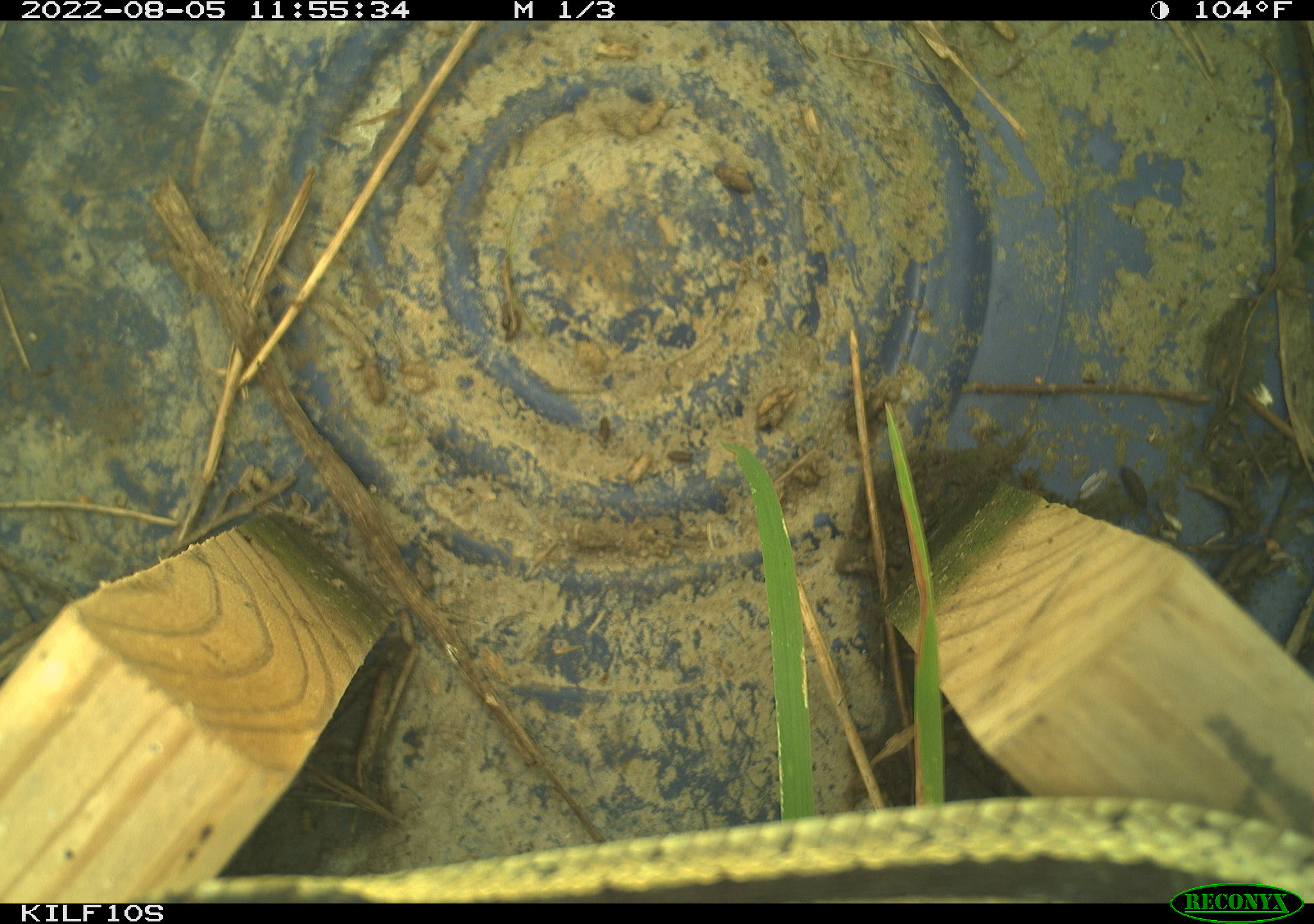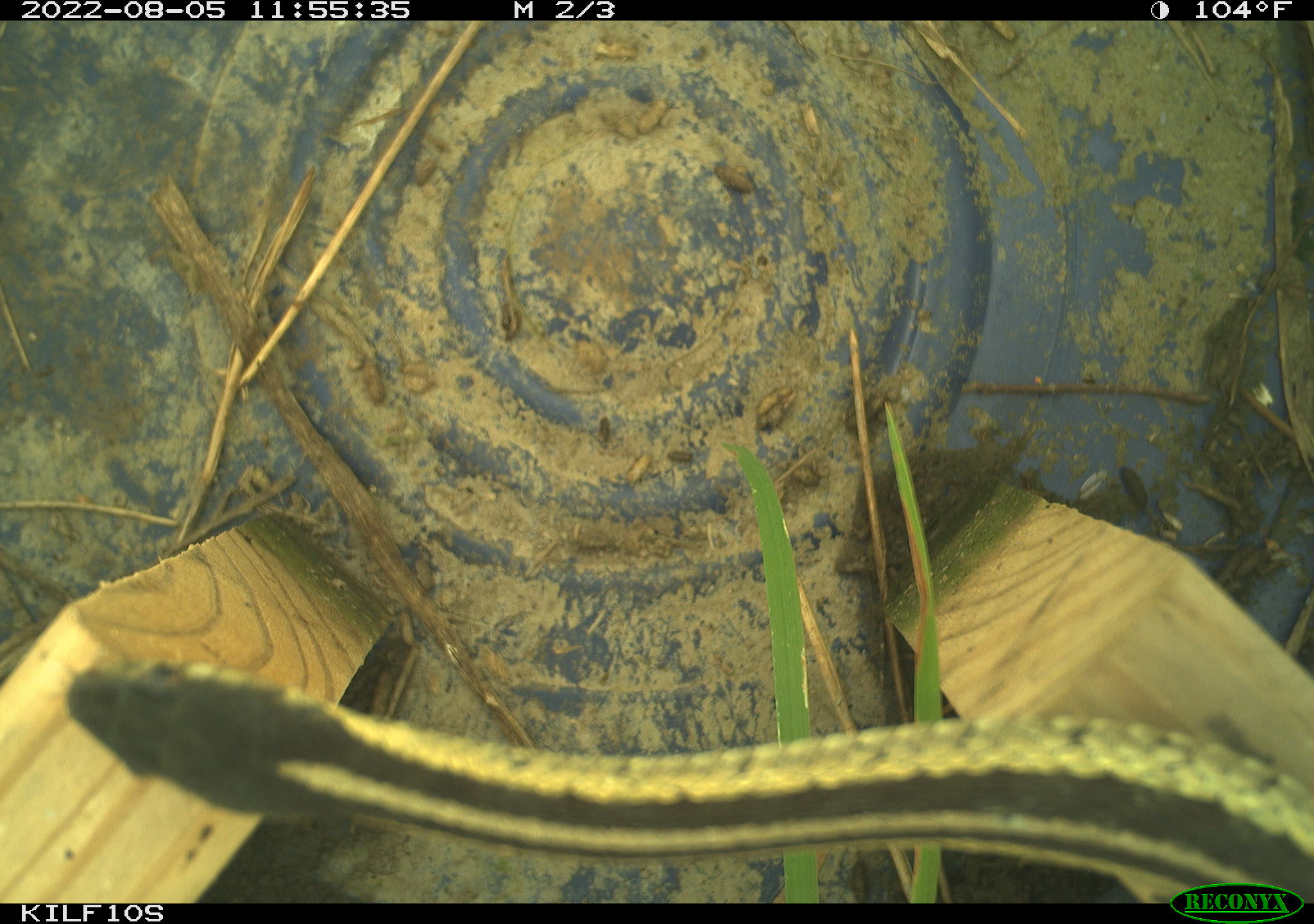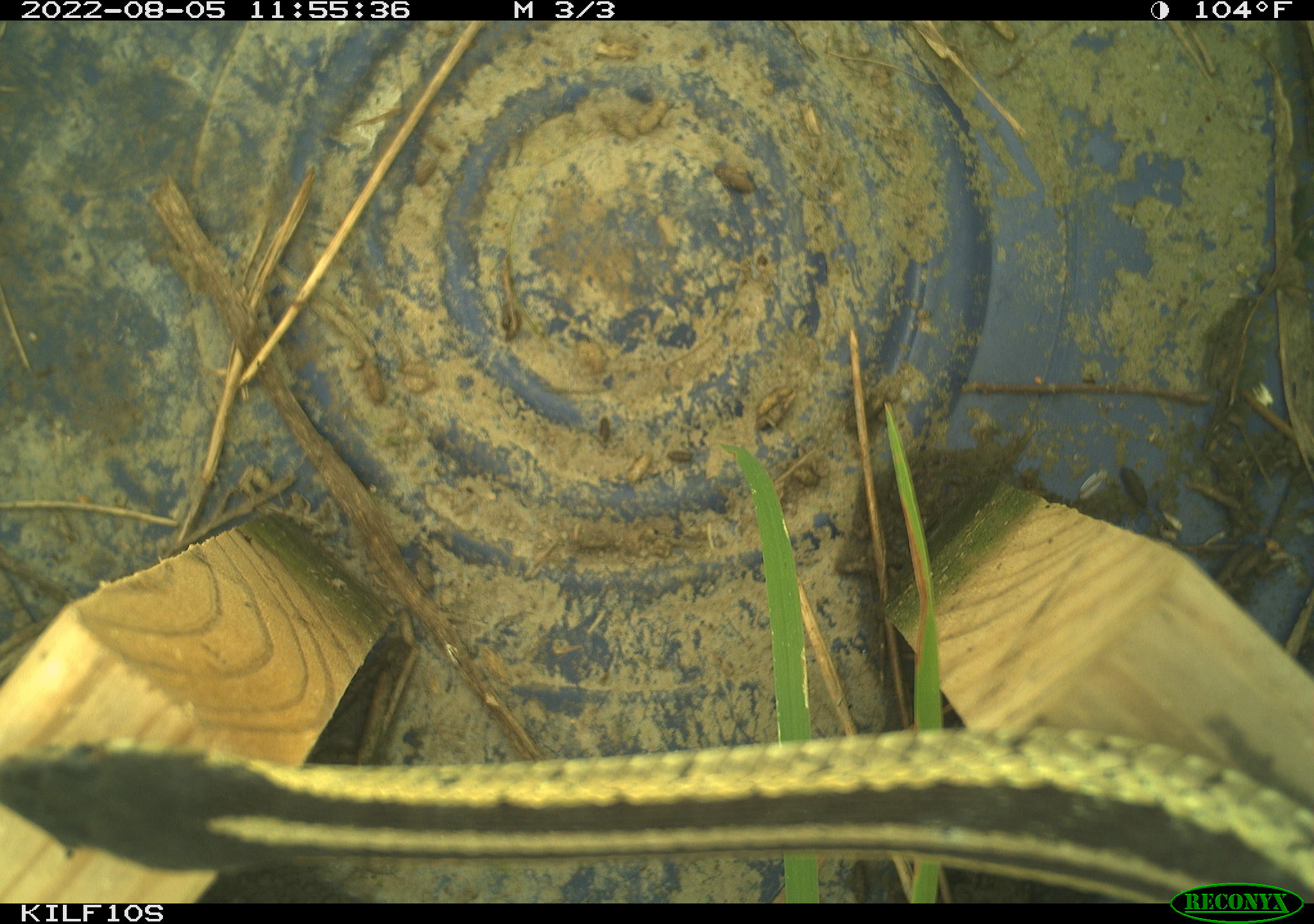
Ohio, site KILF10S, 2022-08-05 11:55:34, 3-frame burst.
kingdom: Animalia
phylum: Chordata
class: Reptilia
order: Squamata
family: Colubridae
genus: Thamnophis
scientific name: Thamnophis sirtalis sirtalis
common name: eastern gartersnake